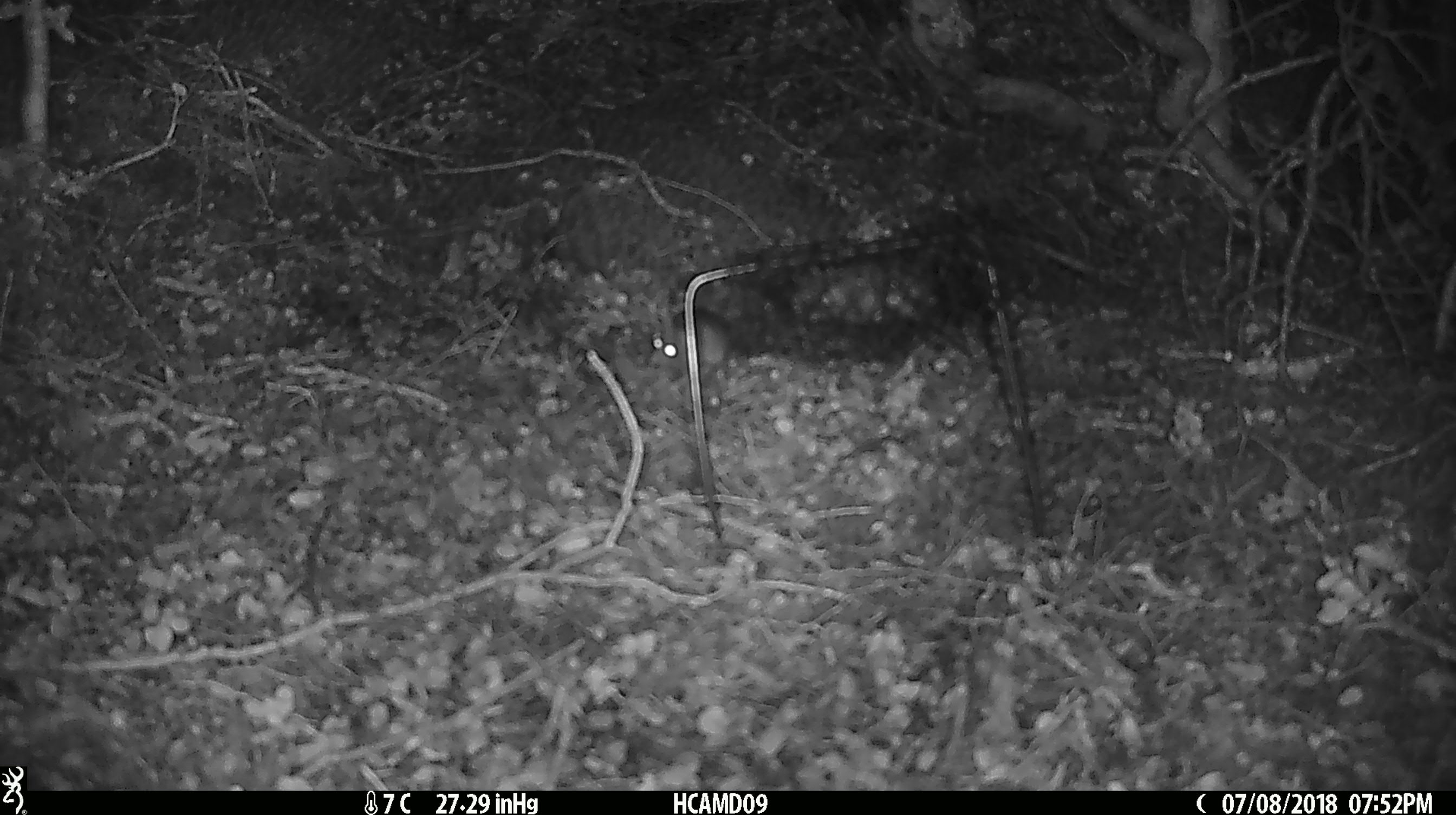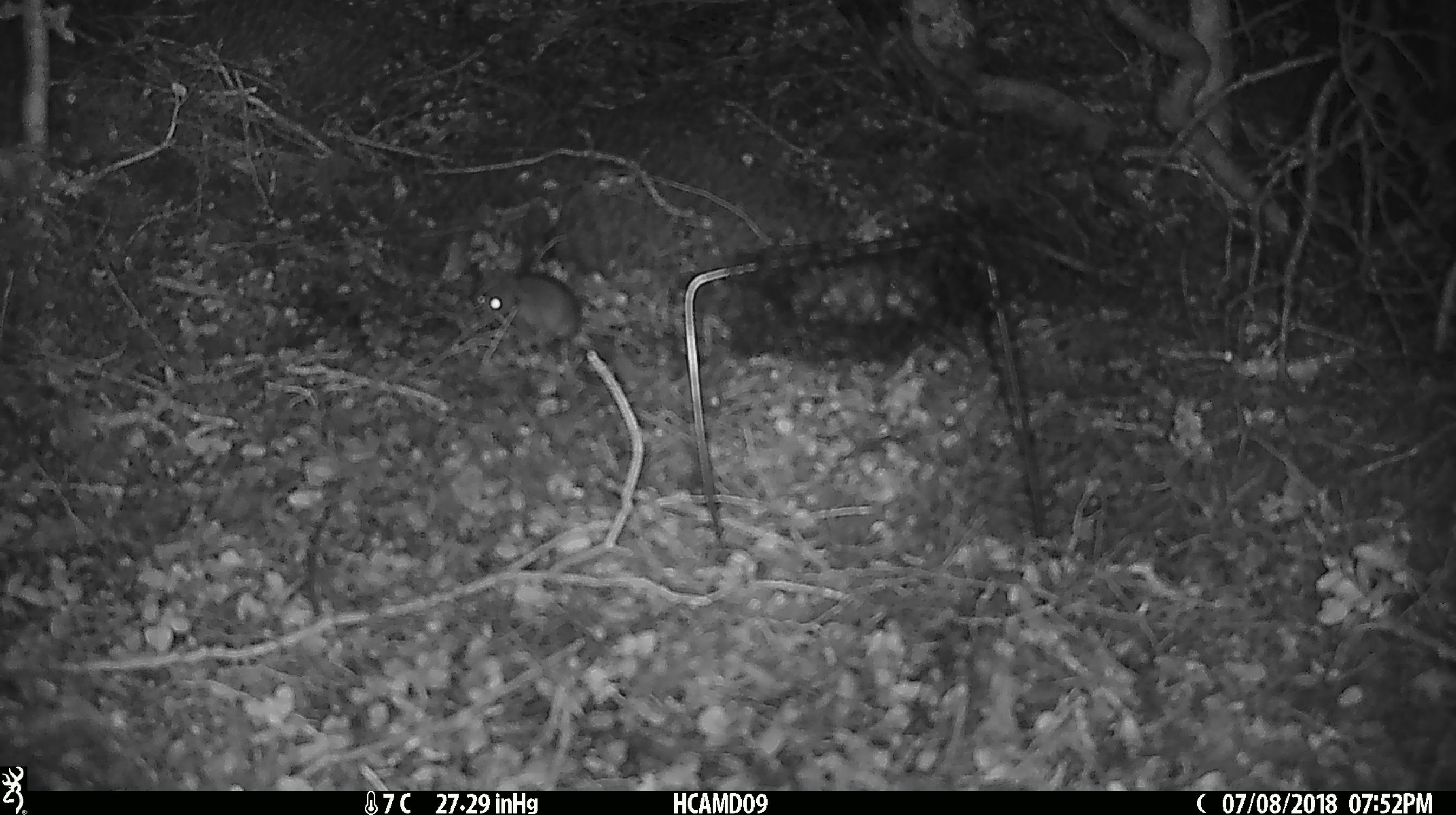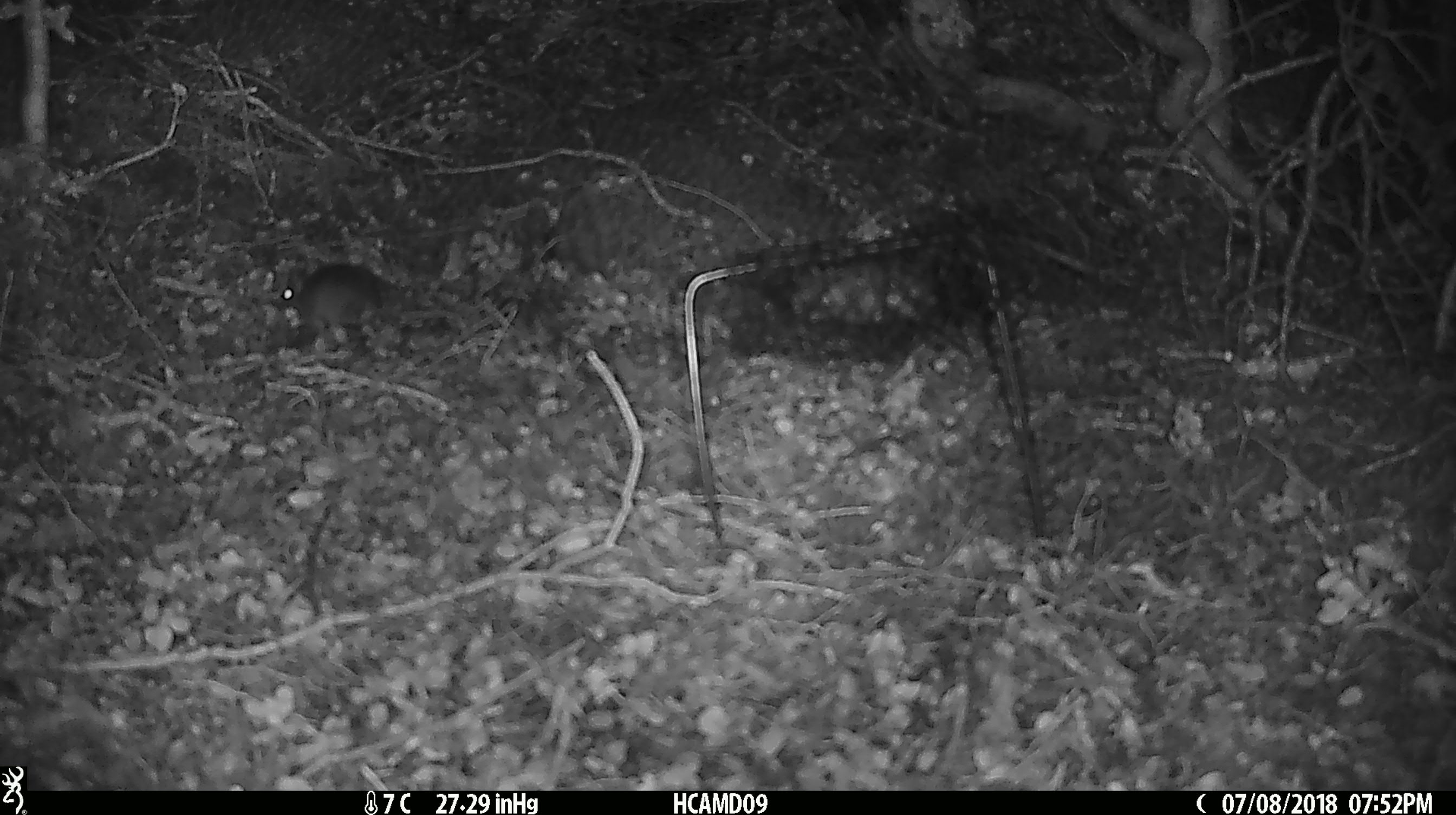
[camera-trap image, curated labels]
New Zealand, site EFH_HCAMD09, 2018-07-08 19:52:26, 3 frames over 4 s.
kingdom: Animalia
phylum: Chordata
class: Mammalia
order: Rodentia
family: Muridae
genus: Mus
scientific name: Mus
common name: mouse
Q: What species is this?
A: Mouse (Mus).